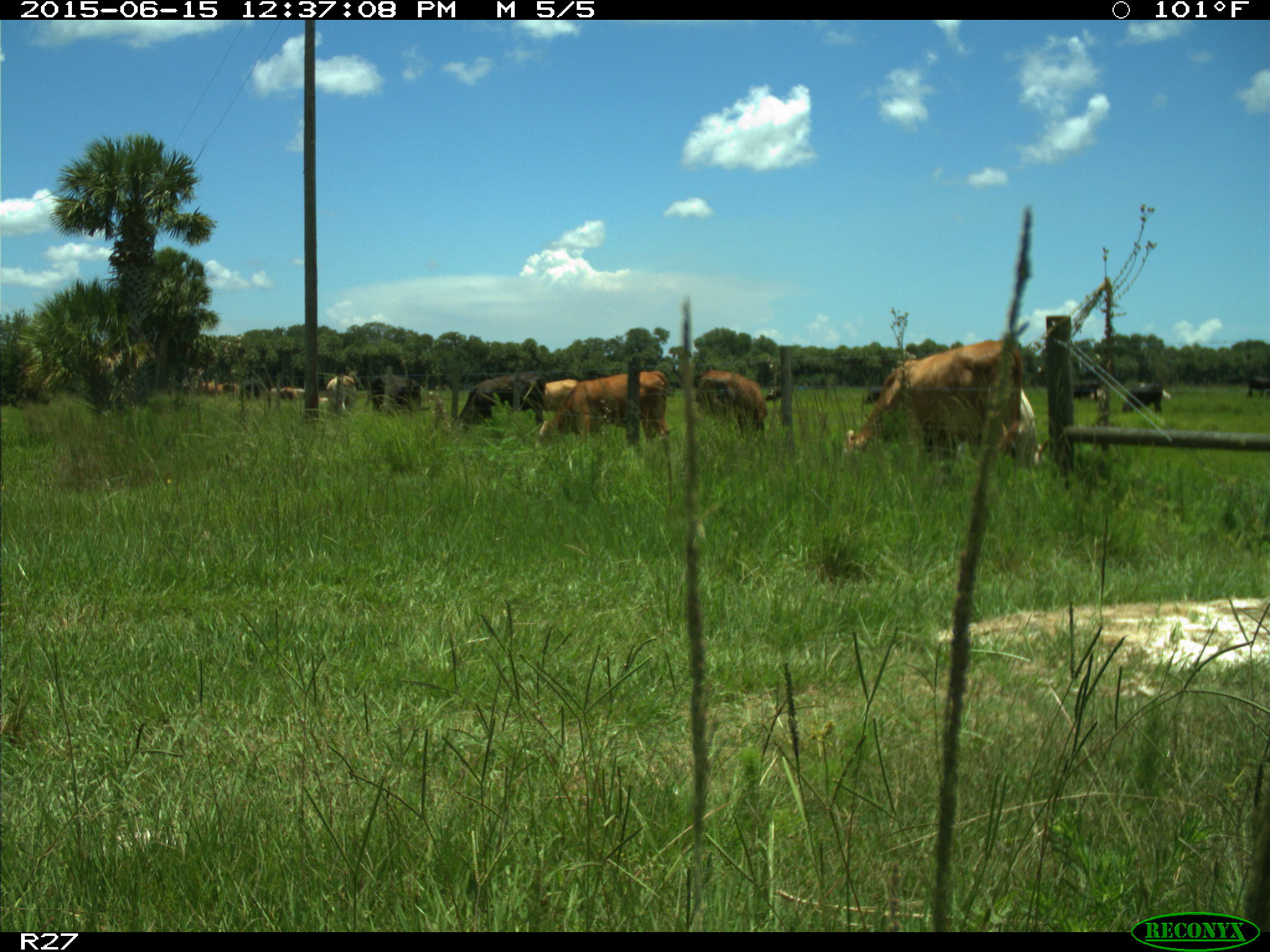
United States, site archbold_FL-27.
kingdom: Animalia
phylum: Chordata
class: Mammalia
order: Artiodactyla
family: Bovidae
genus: Bos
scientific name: Bos taurus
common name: domestic cow